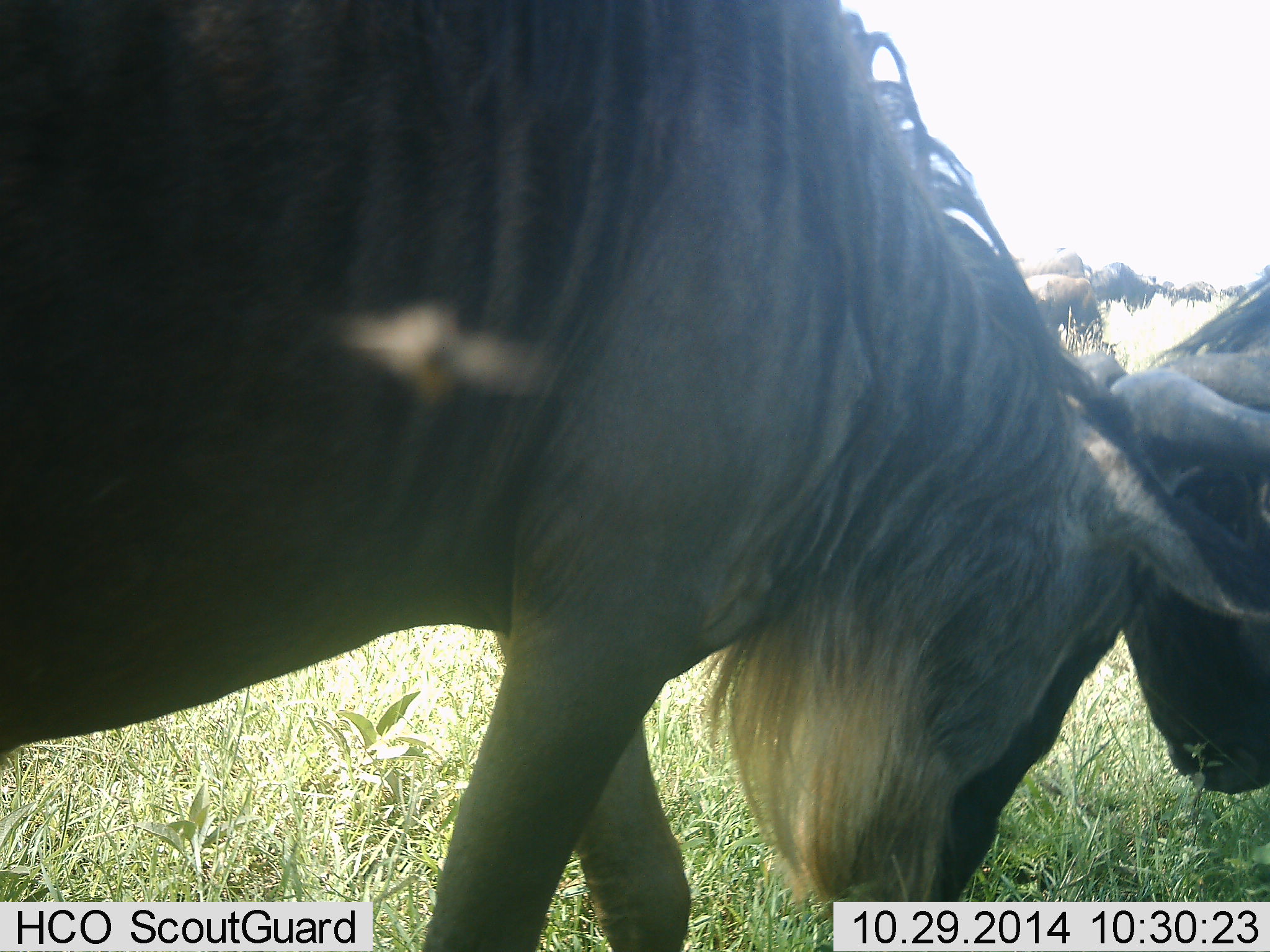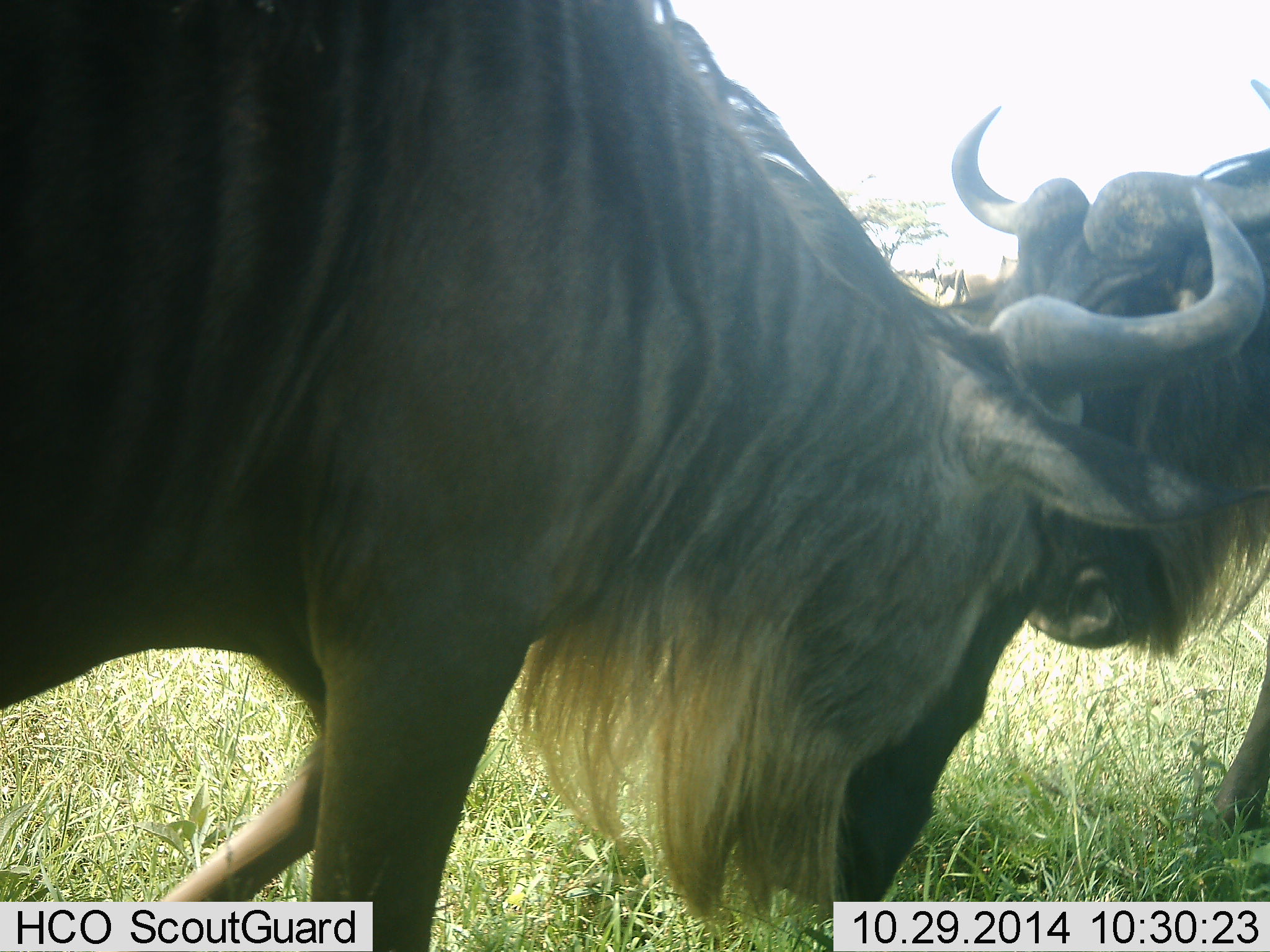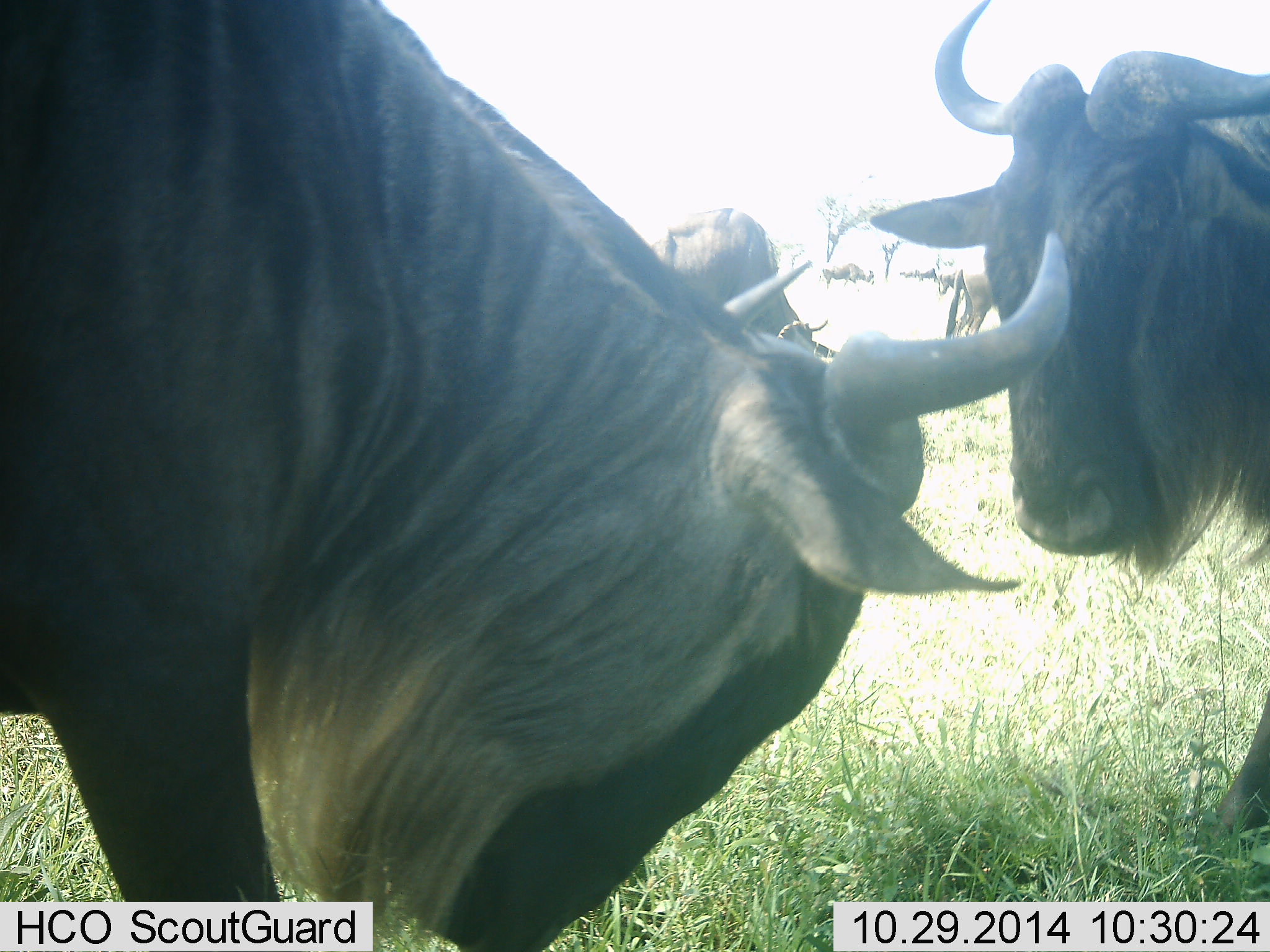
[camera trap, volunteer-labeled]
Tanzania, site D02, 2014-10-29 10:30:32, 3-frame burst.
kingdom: Animalia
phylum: Chordata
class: Mammalia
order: Artiodactyla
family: Bovidae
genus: Connochaetes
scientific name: Connochaetes taurinus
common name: blue wildebeest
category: wildebeest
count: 2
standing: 30%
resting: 0%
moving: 20%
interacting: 70%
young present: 0%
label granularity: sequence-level